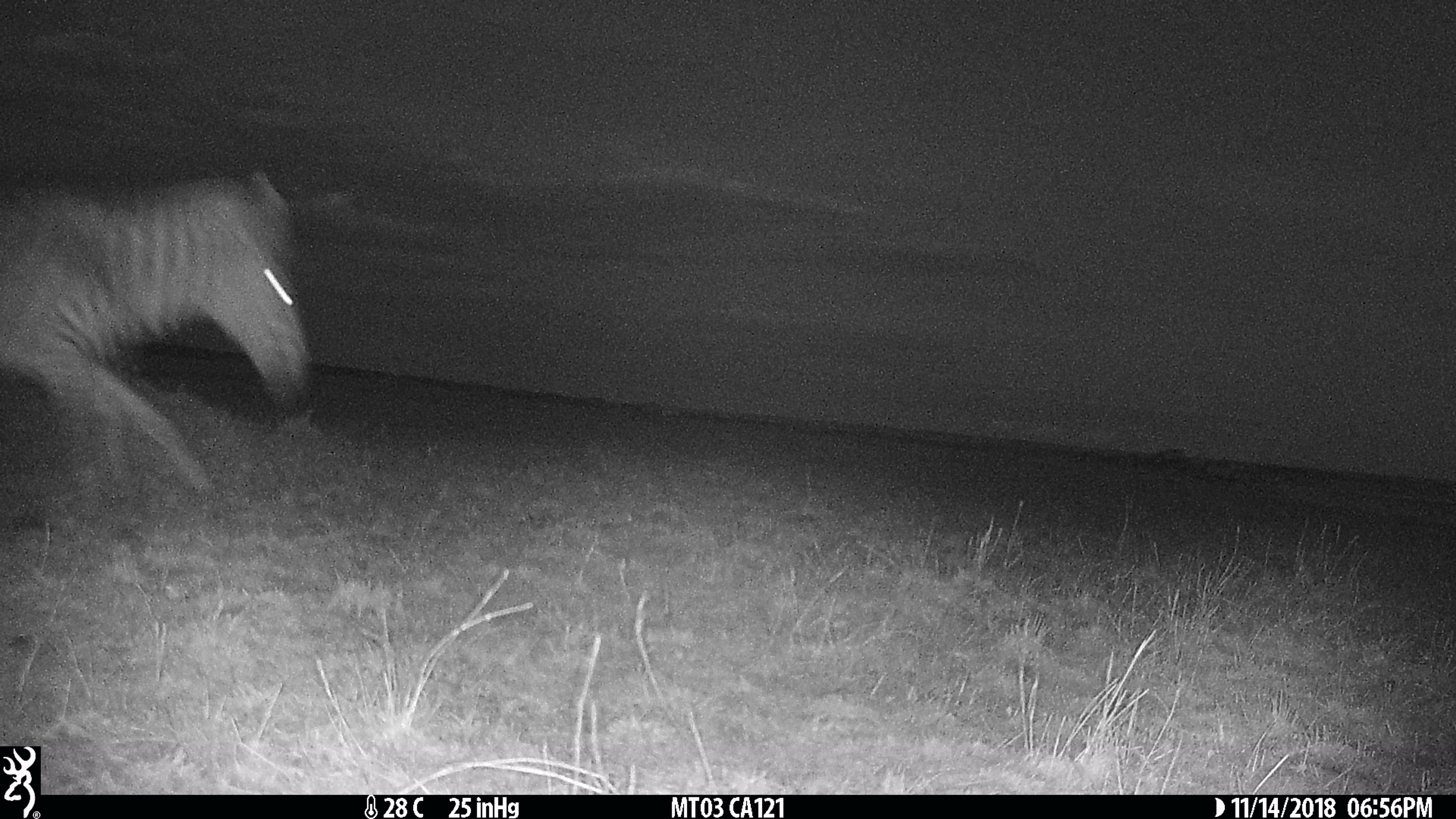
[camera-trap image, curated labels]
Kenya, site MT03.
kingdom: Animalia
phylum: Chordata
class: Mammalia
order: Perissodactyla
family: Equidae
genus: Equus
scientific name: Equus quagga burchellii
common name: burchell's zebra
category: zebra